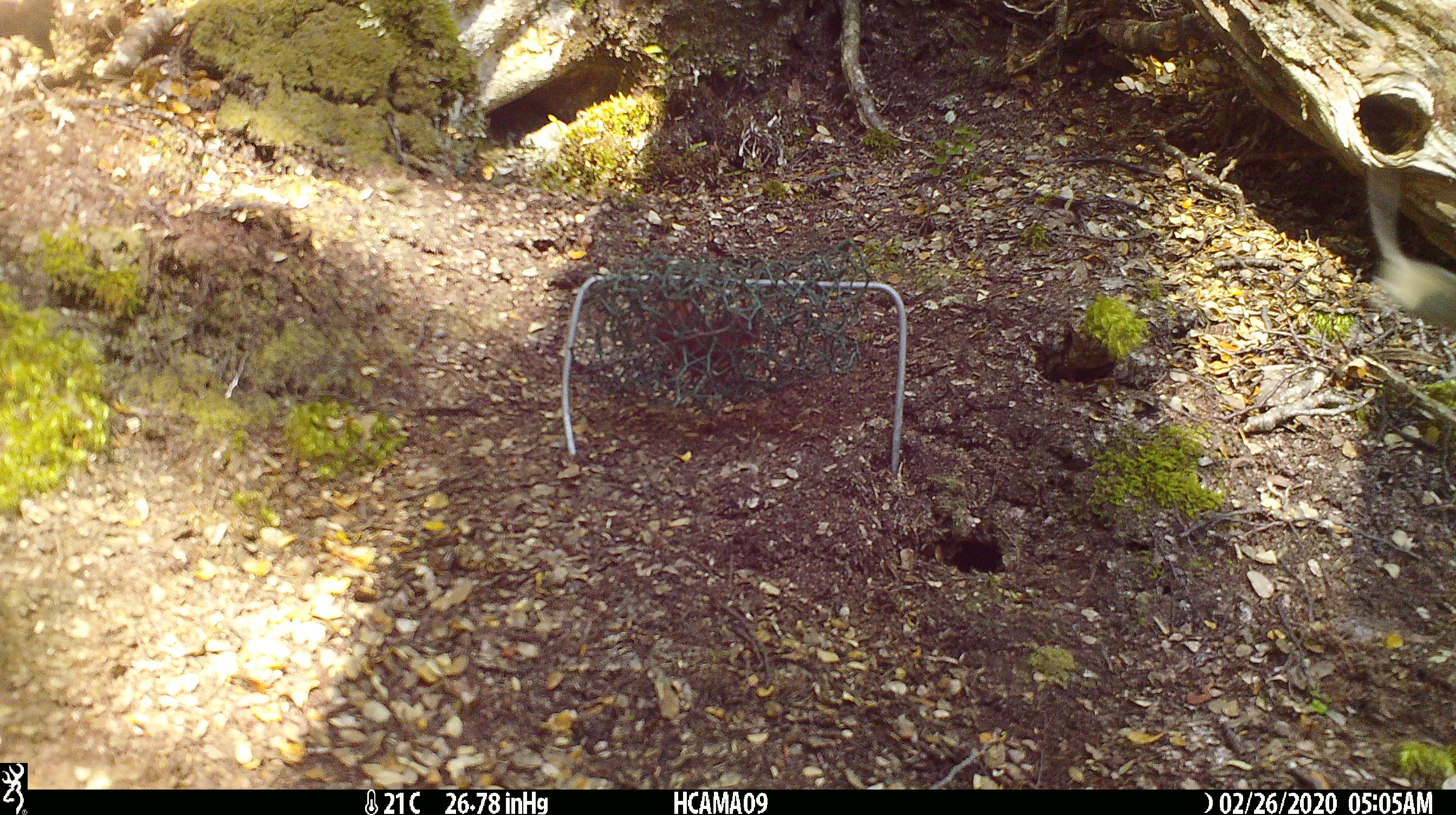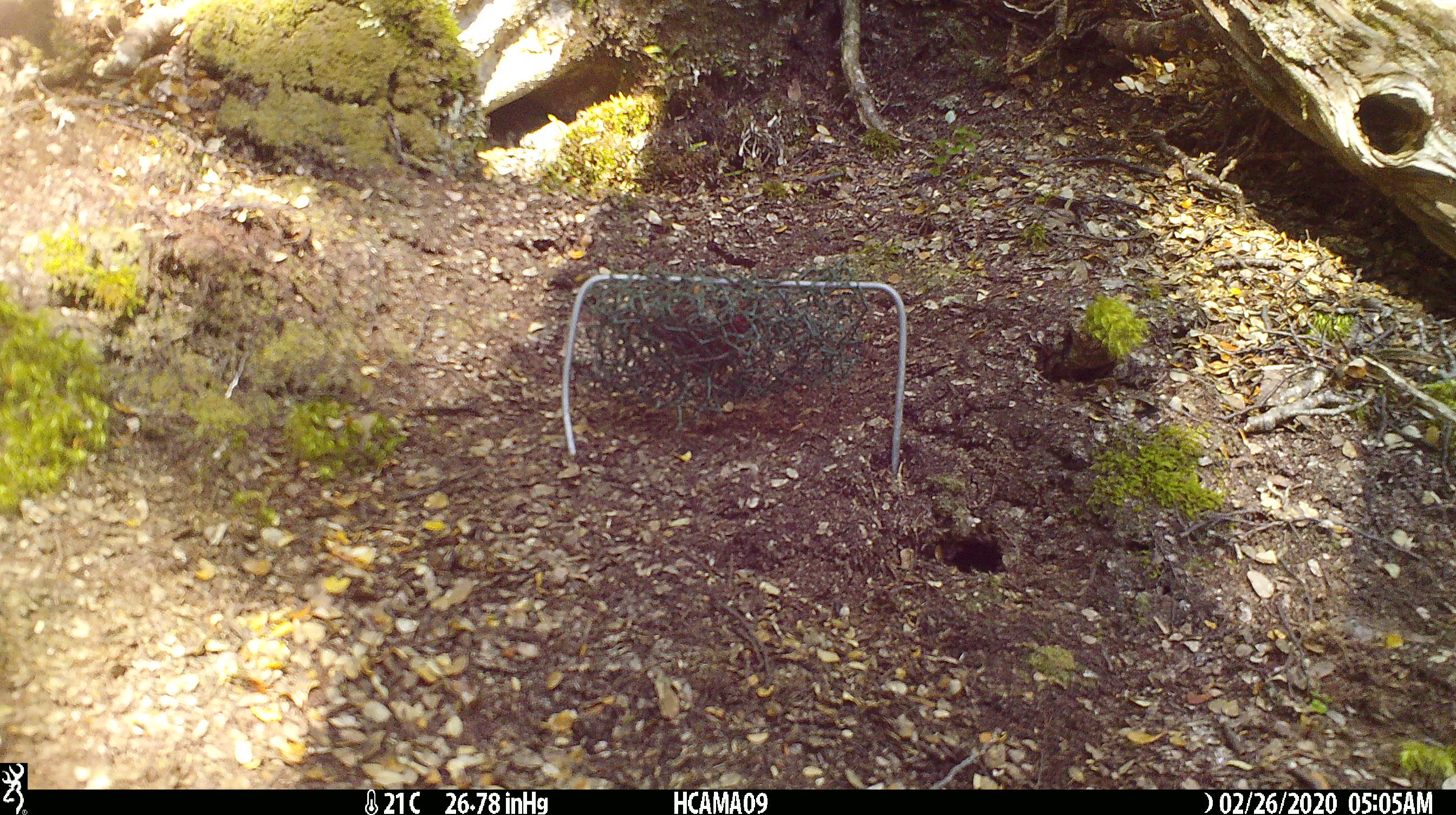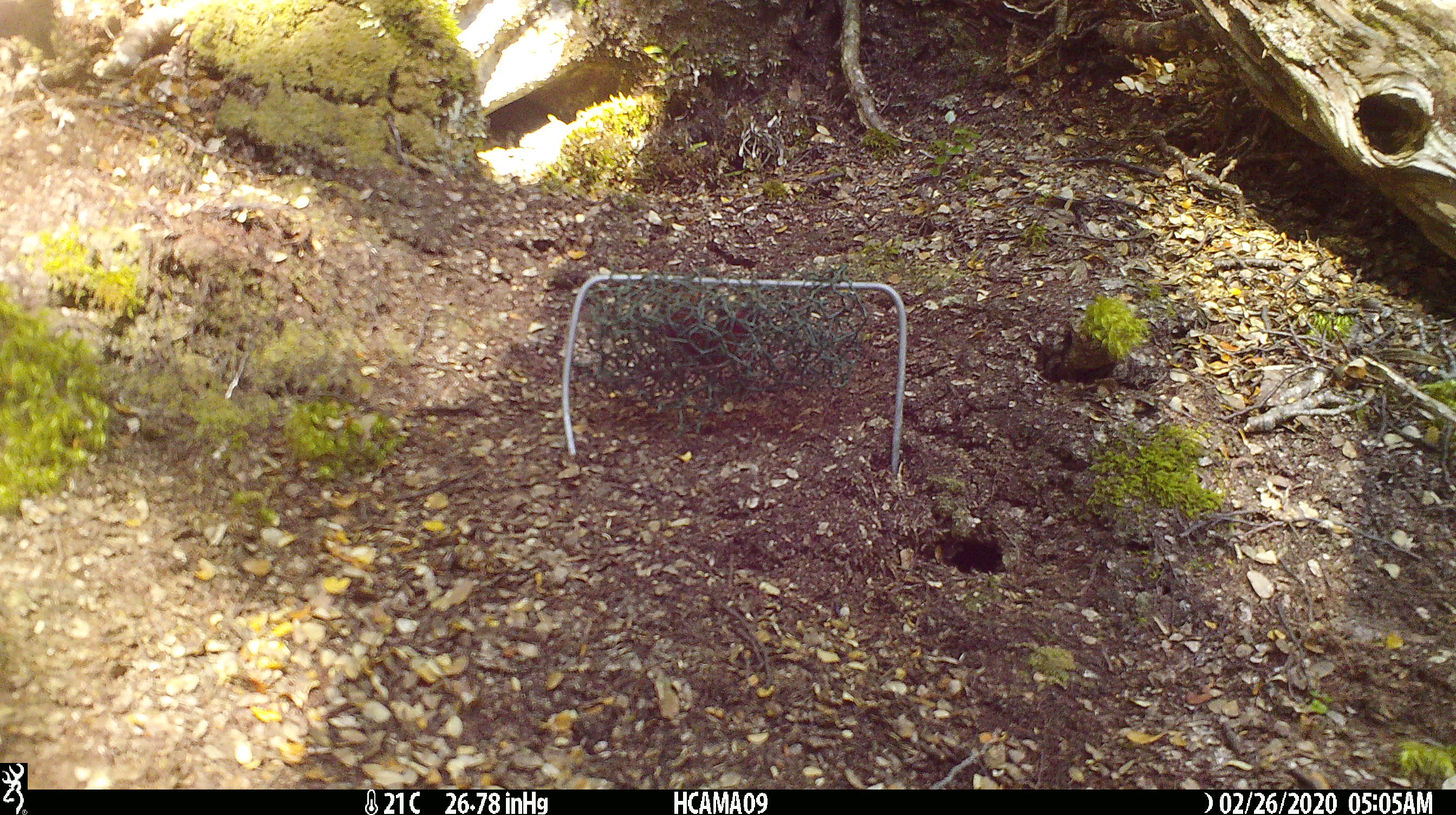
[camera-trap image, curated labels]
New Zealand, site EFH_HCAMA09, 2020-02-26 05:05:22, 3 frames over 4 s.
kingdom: Animalia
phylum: Chordata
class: Mammalia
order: Rodentia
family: Muridae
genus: Mus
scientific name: Mus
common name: mouse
Mouse (Mus).